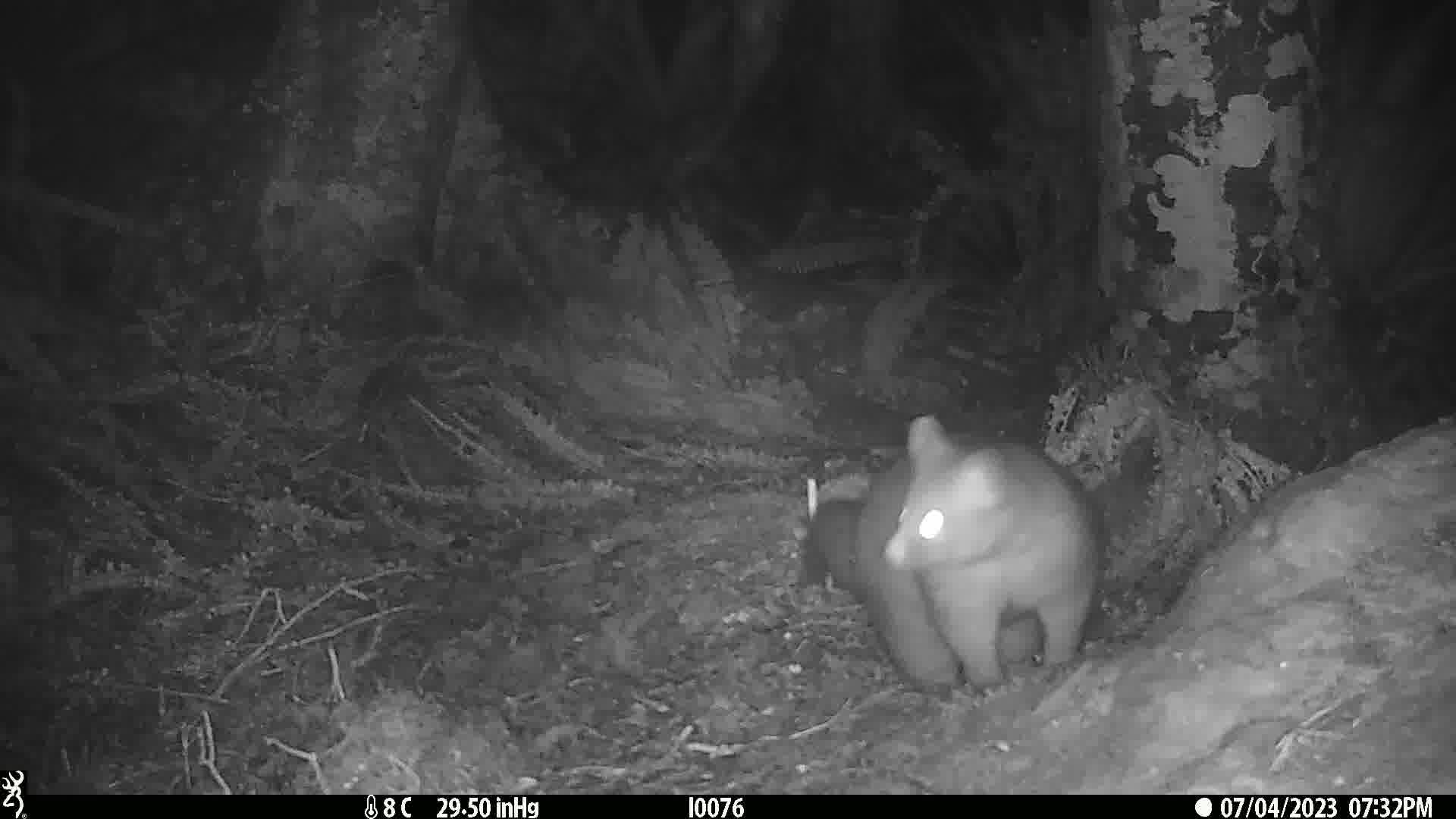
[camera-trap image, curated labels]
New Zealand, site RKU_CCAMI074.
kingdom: Animalia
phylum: Chordata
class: Mammalia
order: Diprotodontia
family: Phalangeridae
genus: Trichosurus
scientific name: Trichosurus vulpecula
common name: common brushtail possum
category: possum